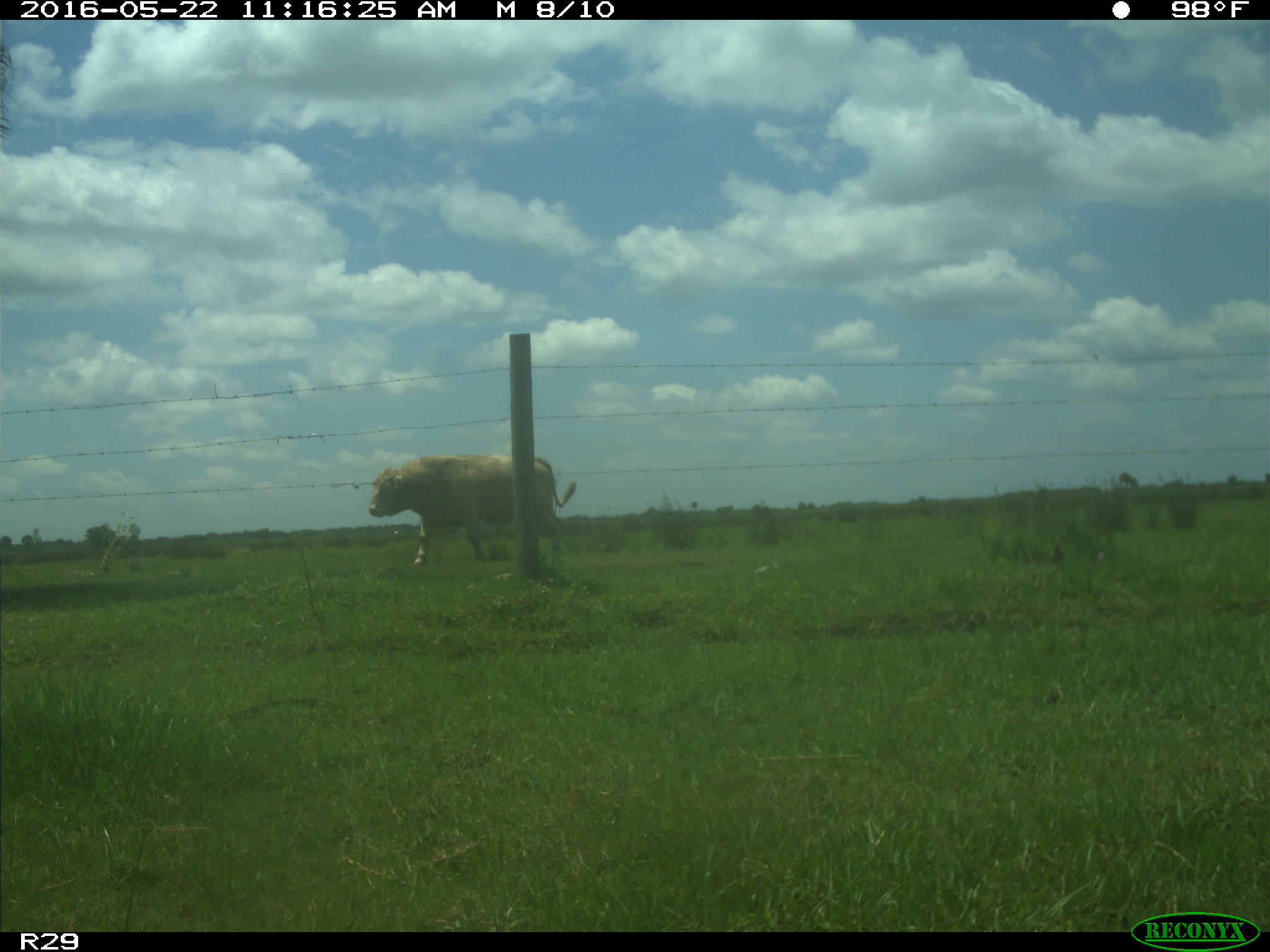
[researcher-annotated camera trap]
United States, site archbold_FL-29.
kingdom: Animalia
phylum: Chordata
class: Mammalia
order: Artiodactyla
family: Bovidae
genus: Bos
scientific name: Bos taurus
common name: domestic cow